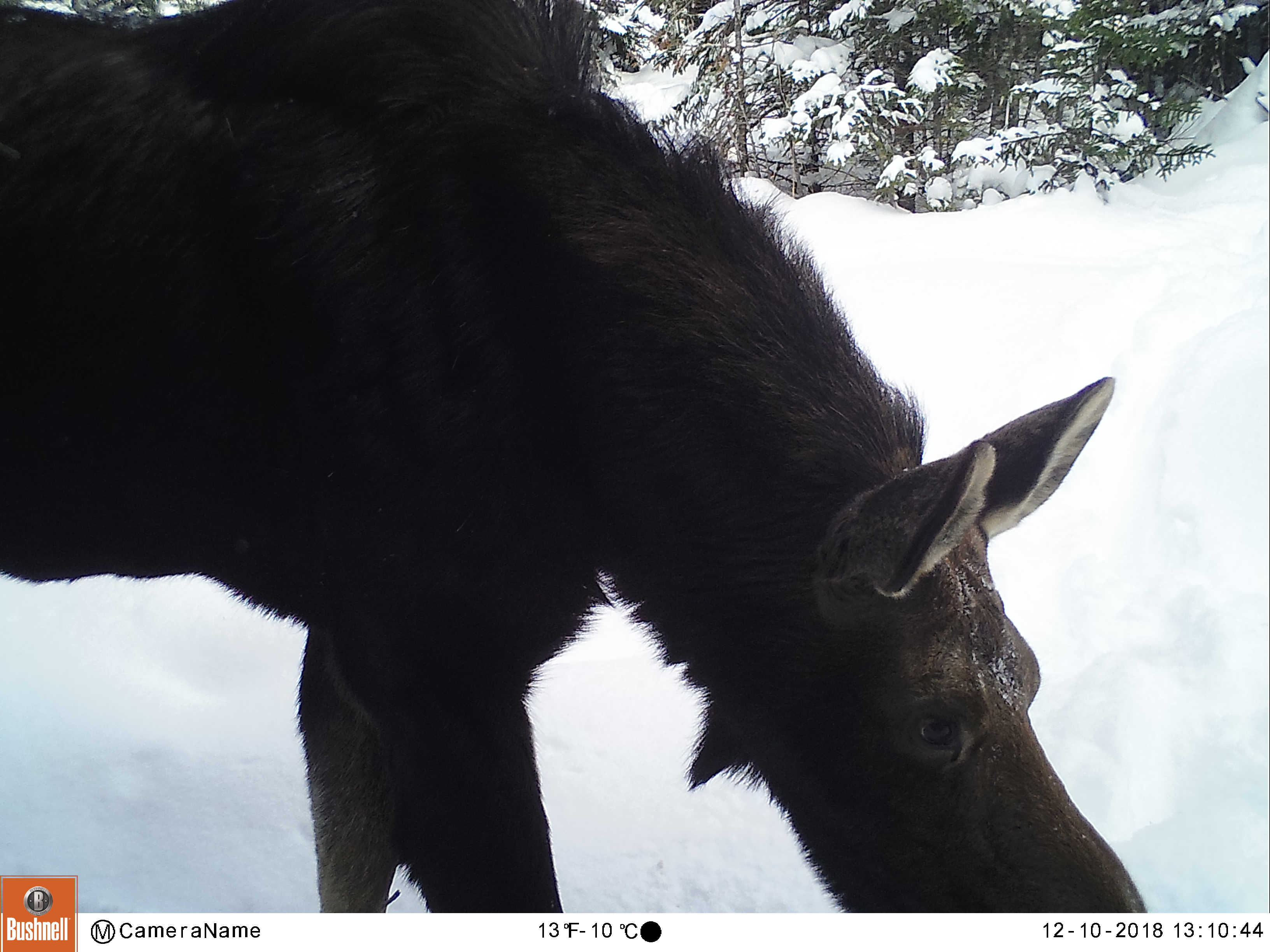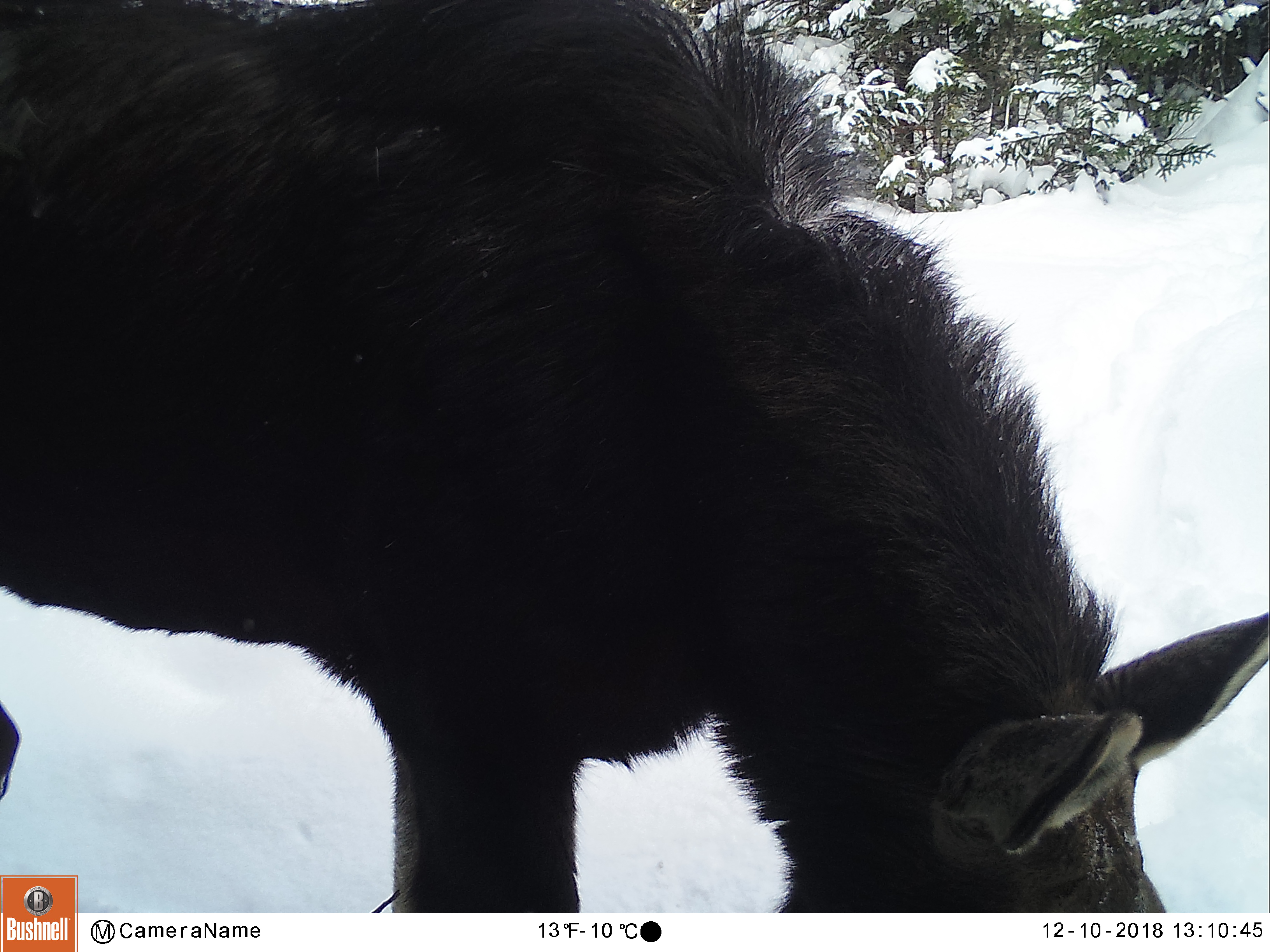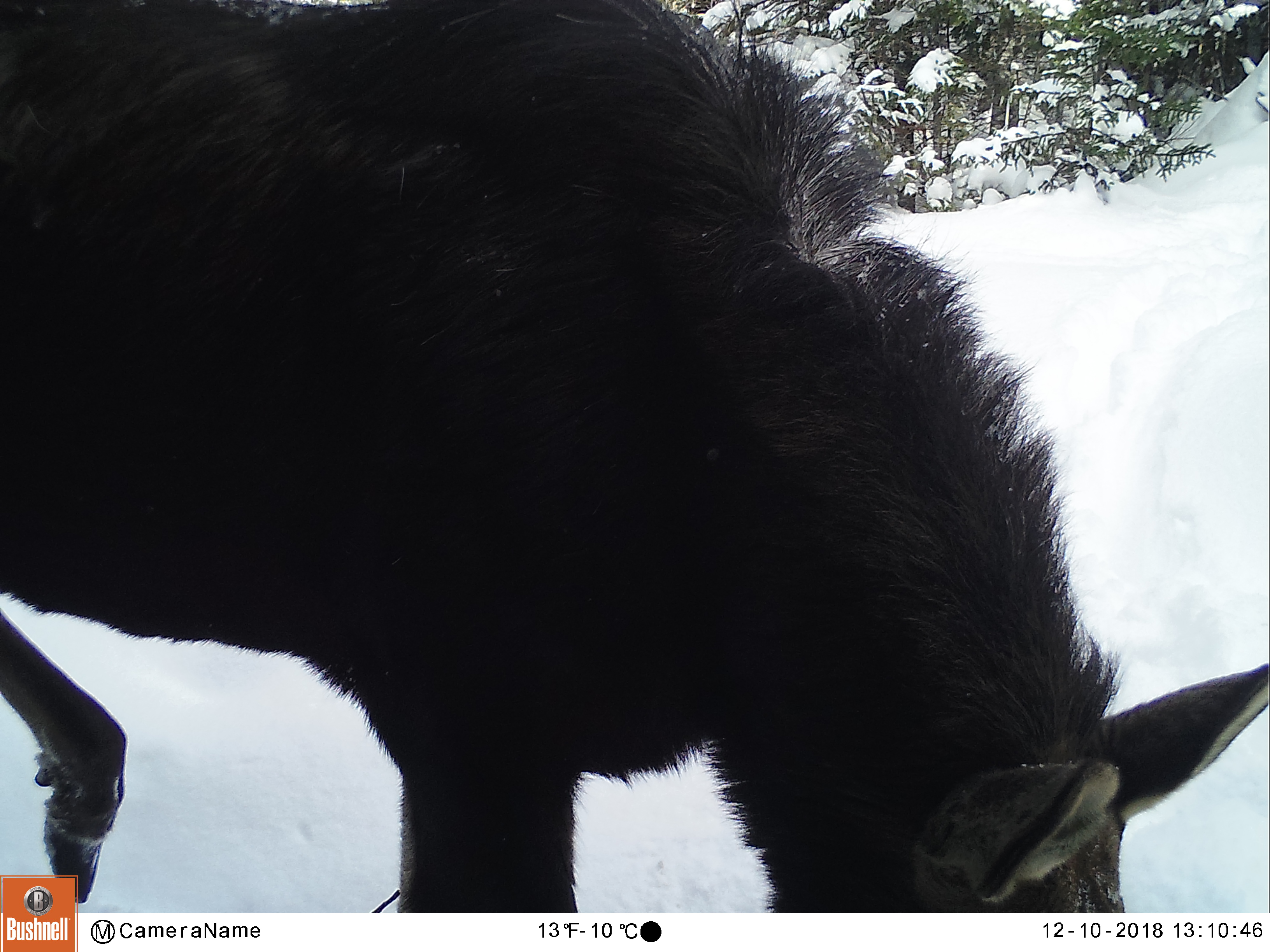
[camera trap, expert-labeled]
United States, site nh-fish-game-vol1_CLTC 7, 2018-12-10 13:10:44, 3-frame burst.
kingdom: Animalia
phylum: Chordata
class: Mammalia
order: Artiodactyla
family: Cervidae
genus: Alces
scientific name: Alces alces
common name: moose